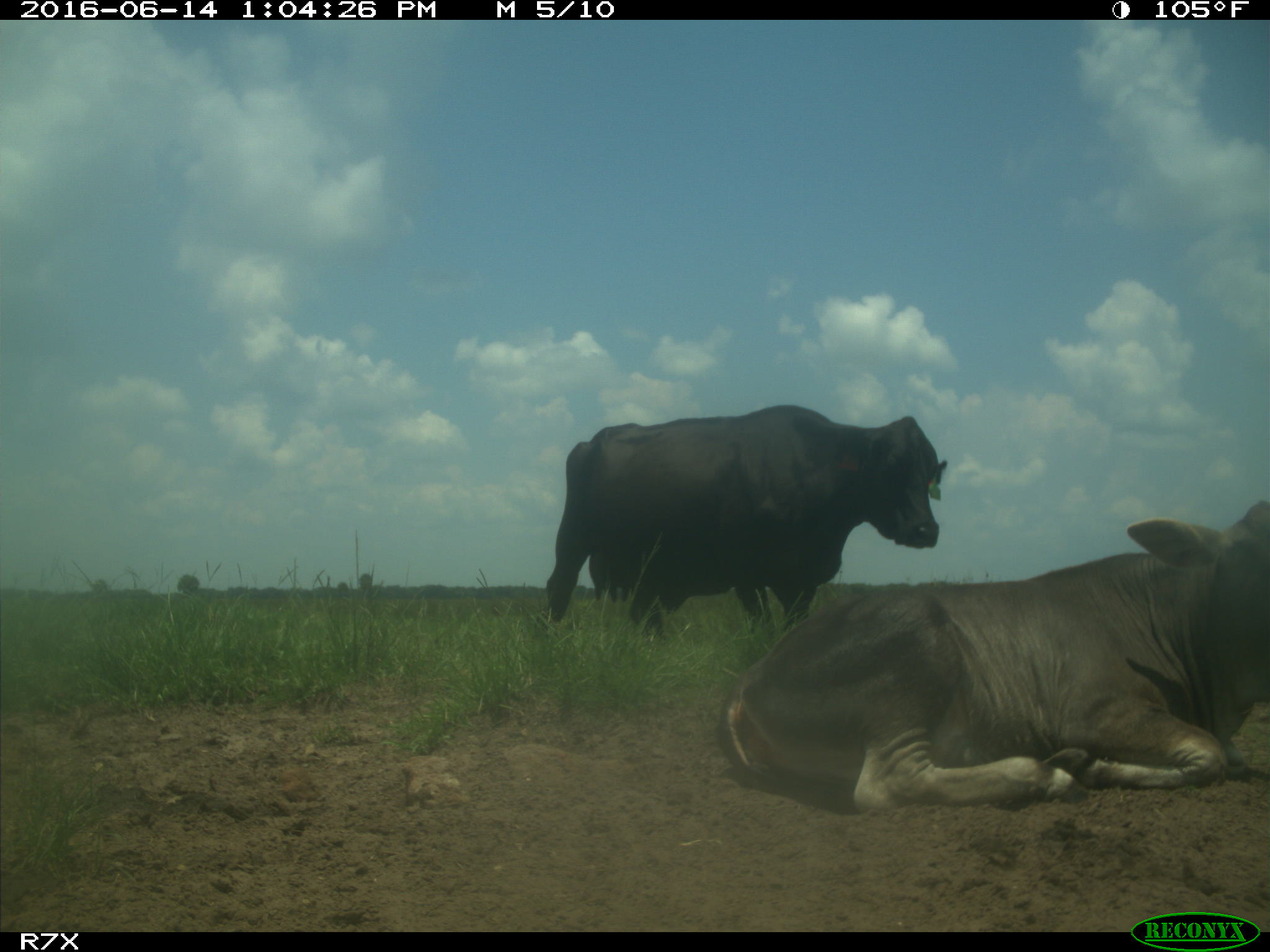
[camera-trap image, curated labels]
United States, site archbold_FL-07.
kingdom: Animalia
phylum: Chordata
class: Mammalia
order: Artiodactyla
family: Bovidae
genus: Bos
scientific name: Bos taurus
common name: domestic cow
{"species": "Bos taurus (domestic cow)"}